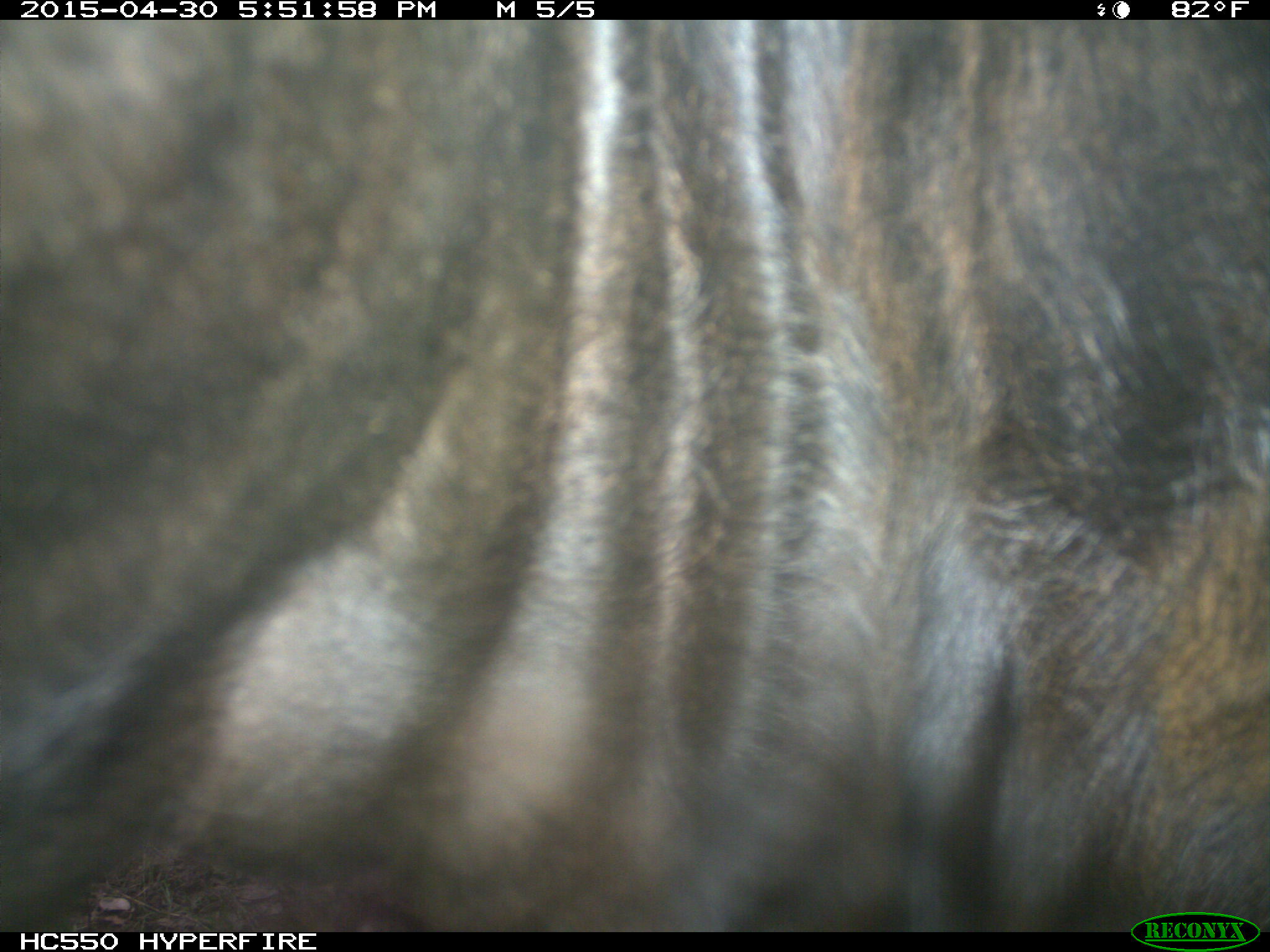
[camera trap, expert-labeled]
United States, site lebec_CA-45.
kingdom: Animalia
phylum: Chordata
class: Mammalia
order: Artiodactyla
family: Bovidae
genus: Bos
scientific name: Bos taurus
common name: domestic cow